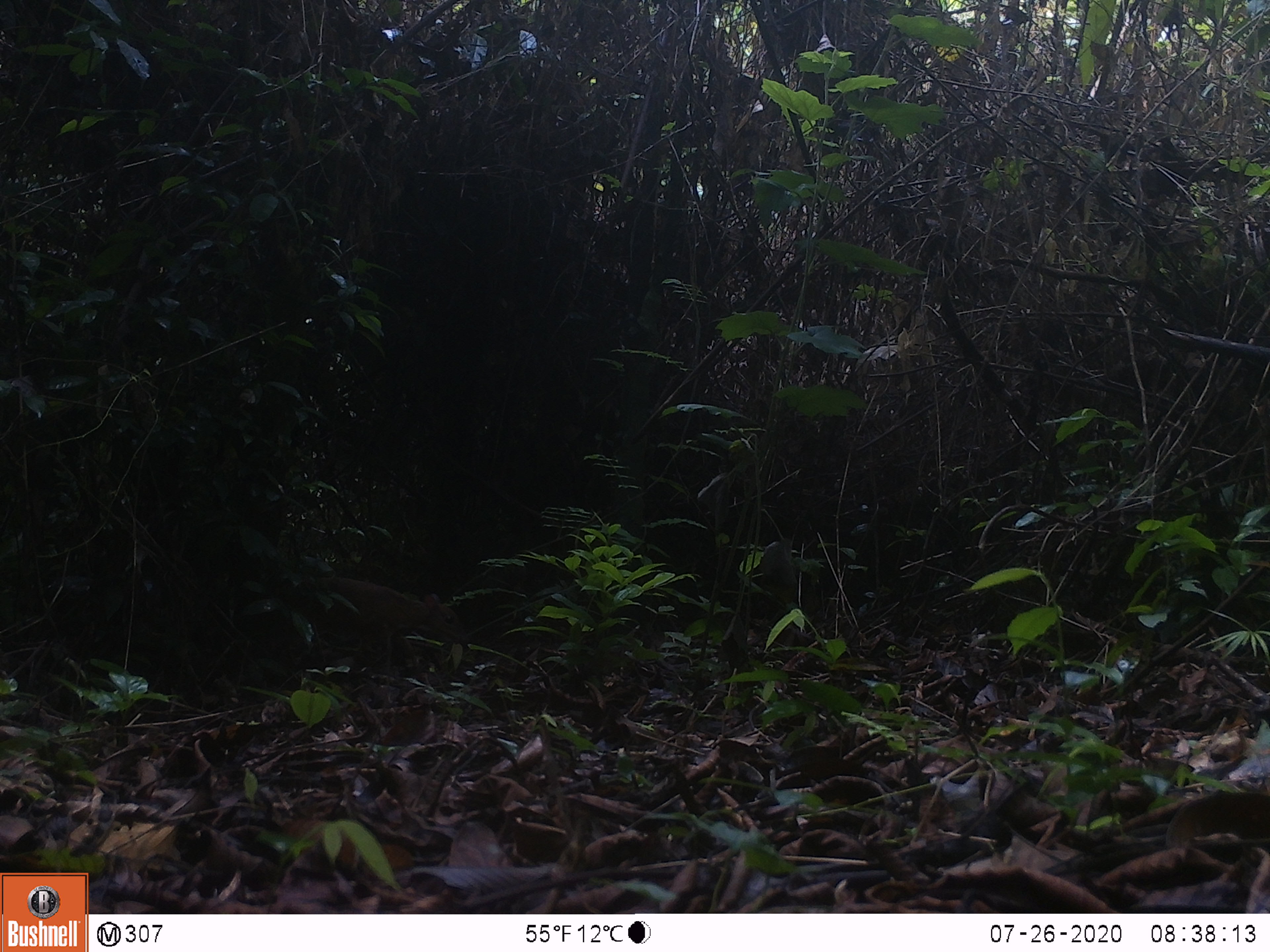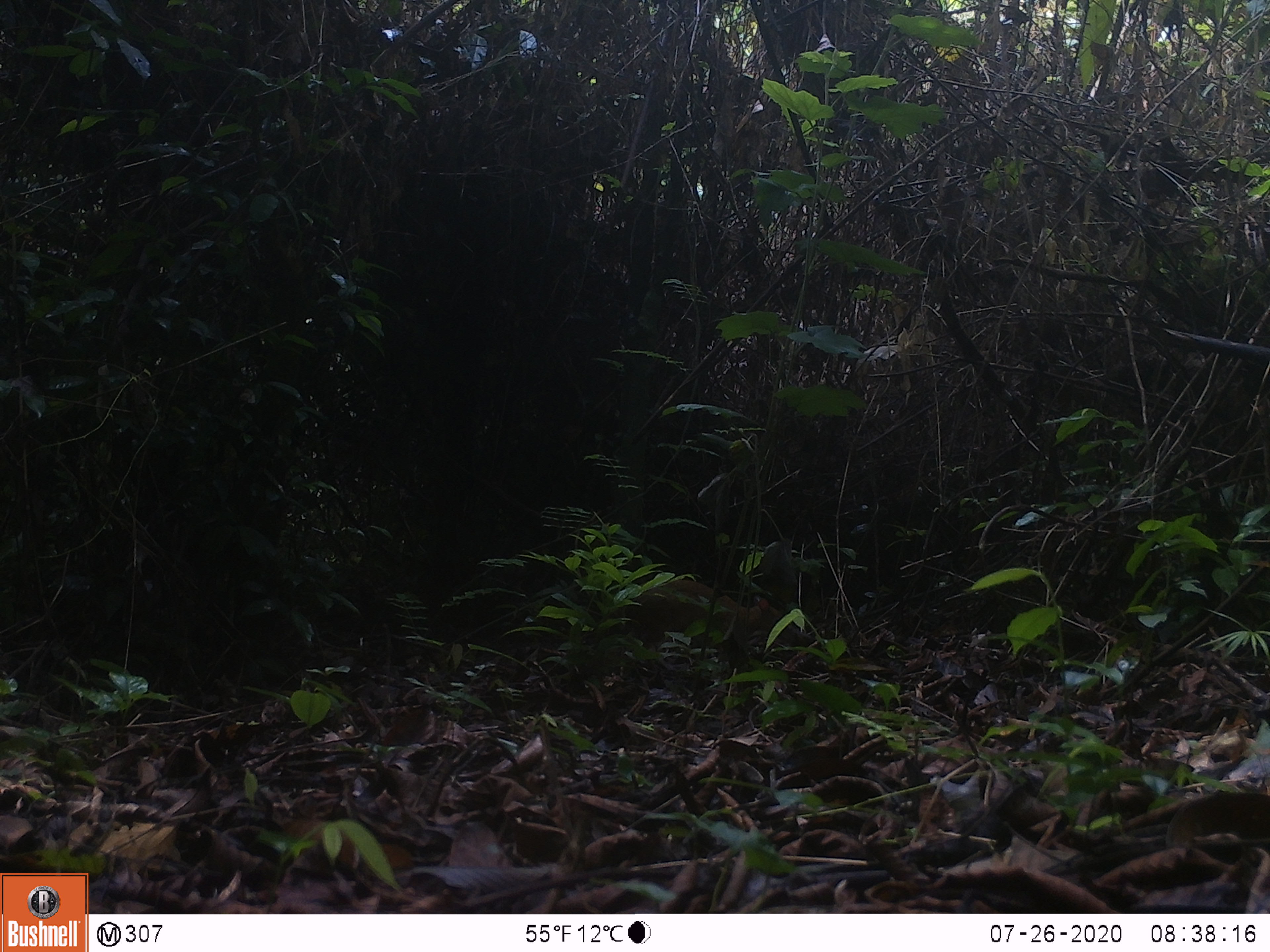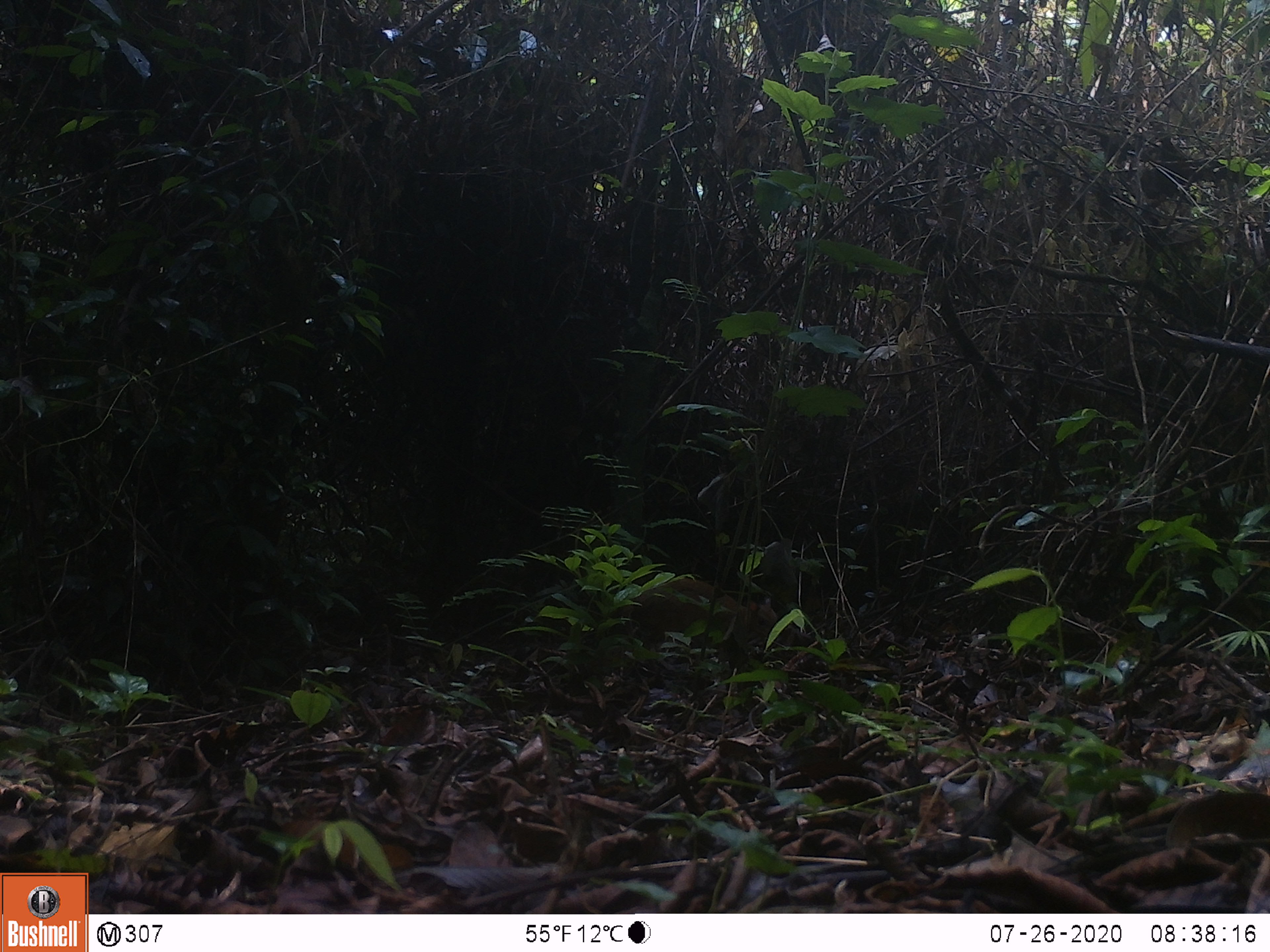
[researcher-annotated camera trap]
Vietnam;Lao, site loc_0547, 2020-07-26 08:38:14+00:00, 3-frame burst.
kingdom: Animalia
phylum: Chordata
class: Mammalia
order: Artiodactyla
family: Tragulidae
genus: Moschiola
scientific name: Moschiola meminna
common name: chevrotain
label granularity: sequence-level